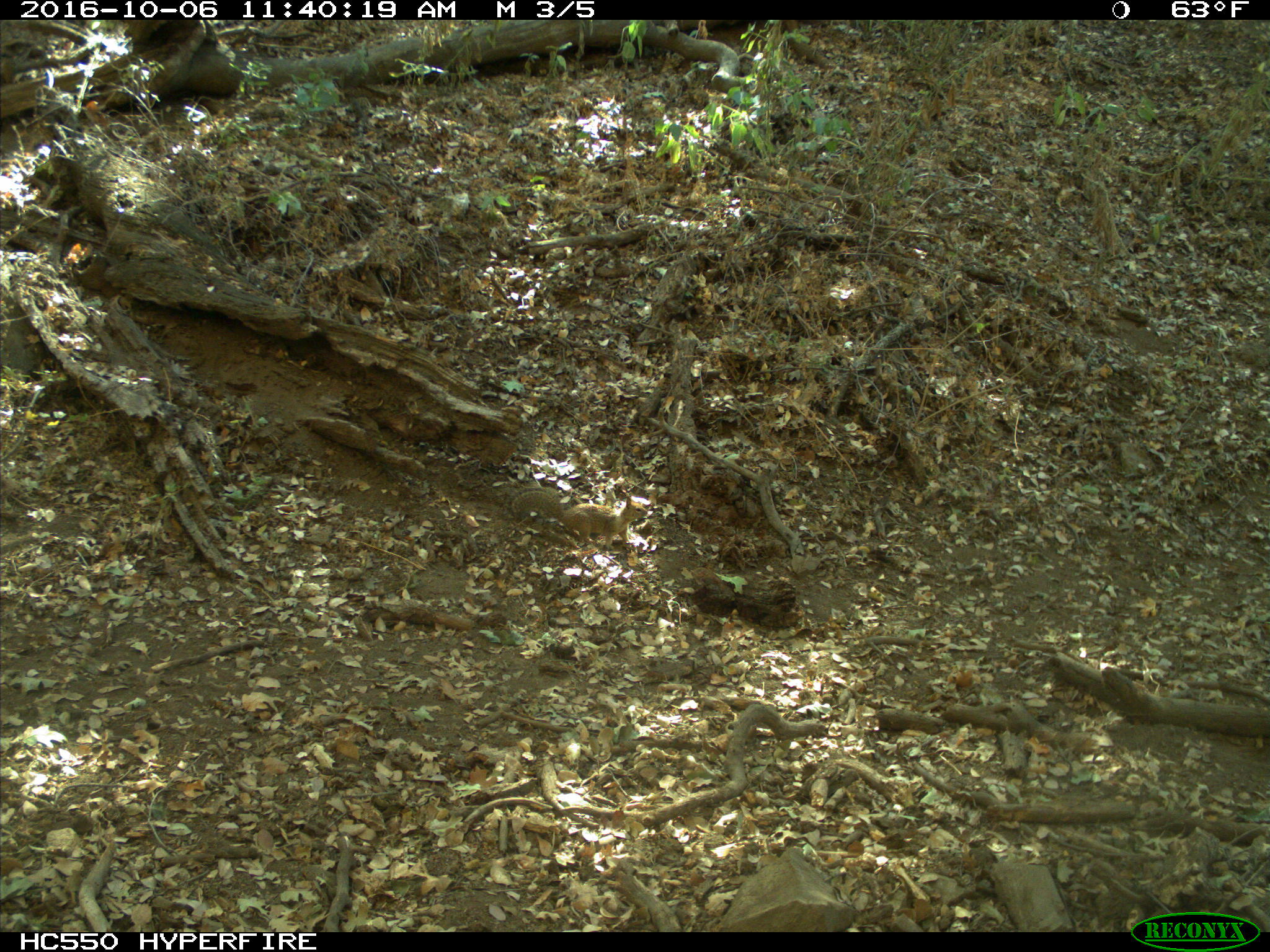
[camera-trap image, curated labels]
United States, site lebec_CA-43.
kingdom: Animalia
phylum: Chordata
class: Mammalia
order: Rodentia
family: Sciuridae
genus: Otospermophilus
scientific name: Otospermophilus beecheyi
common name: california ground squirrel